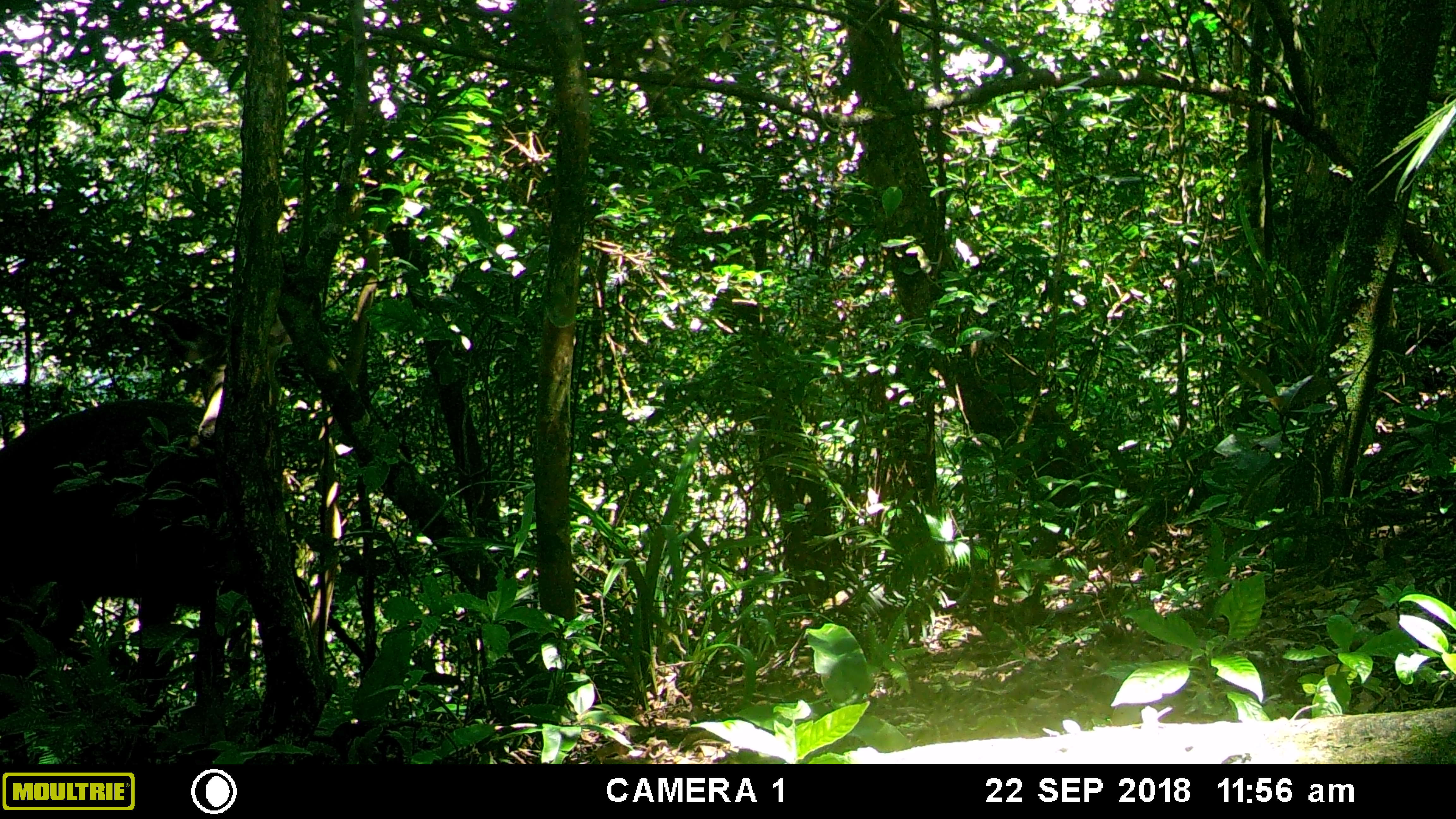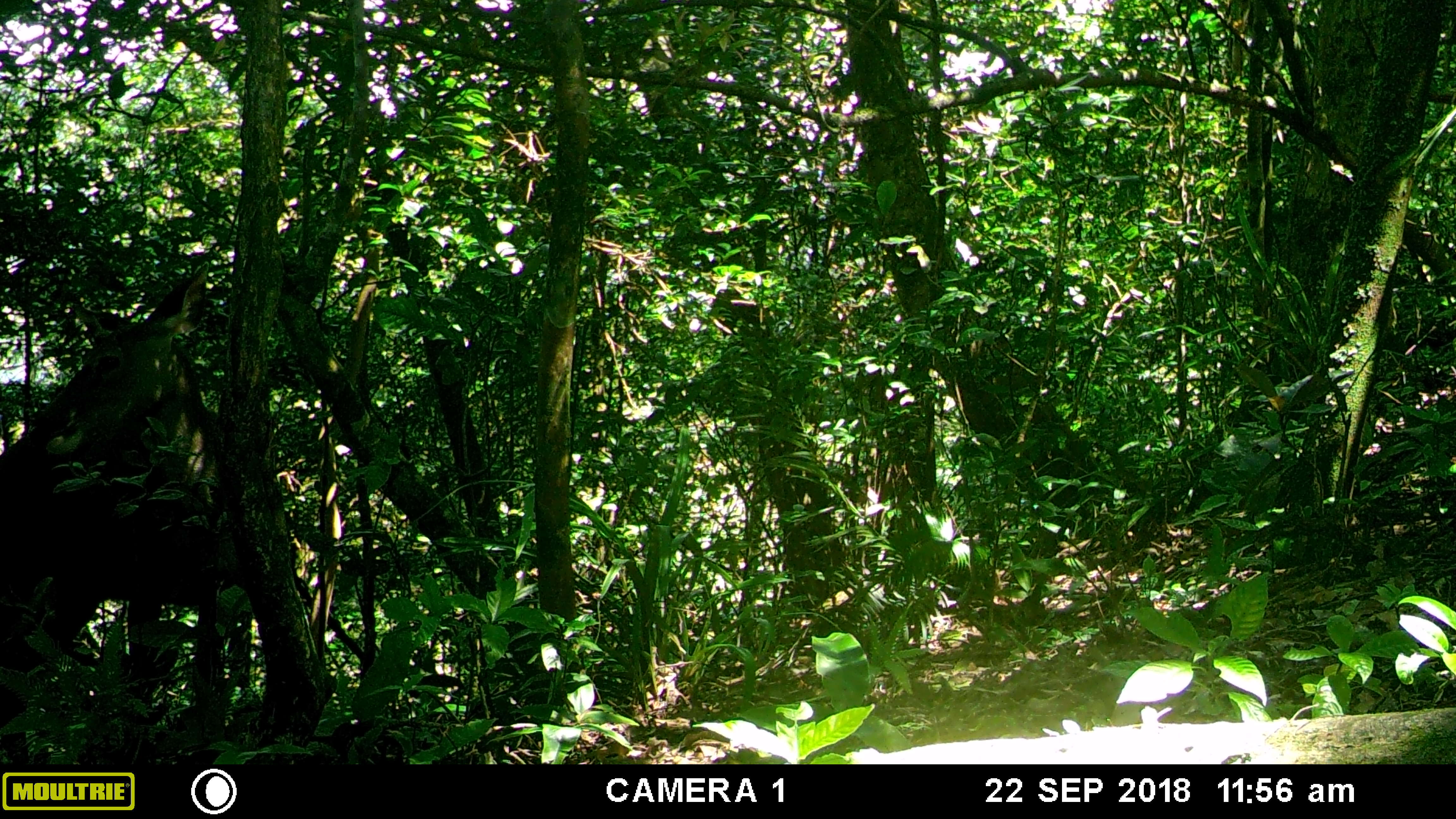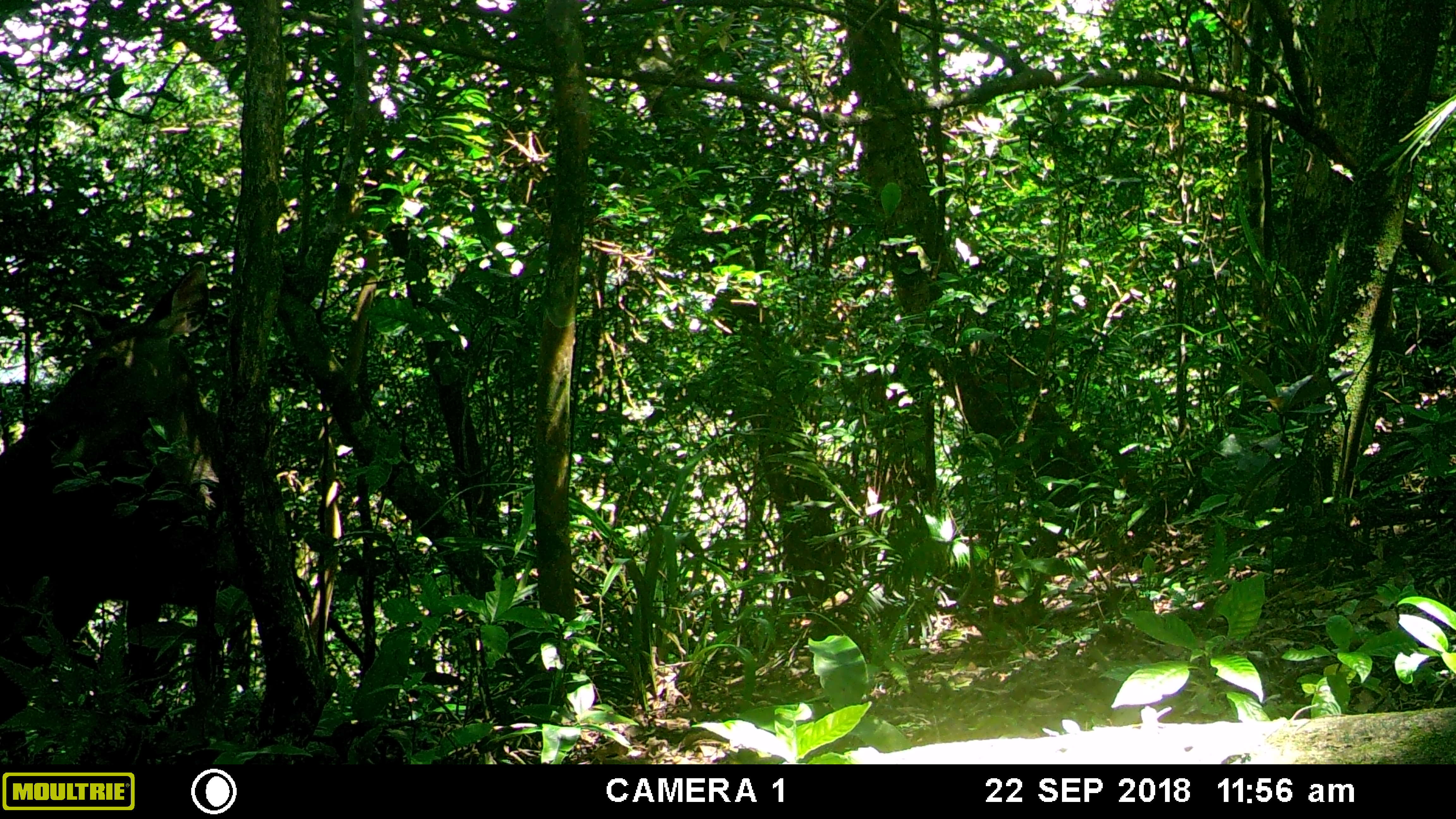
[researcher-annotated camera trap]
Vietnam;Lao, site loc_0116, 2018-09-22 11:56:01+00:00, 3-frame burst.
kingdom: Animalia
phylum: Chordata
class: Mammalia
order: Artiodactyla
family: Cervidae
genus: Rusa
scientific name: Rusa unicolor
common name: sambar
Sambar (Rusa unicolor). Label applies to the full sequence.